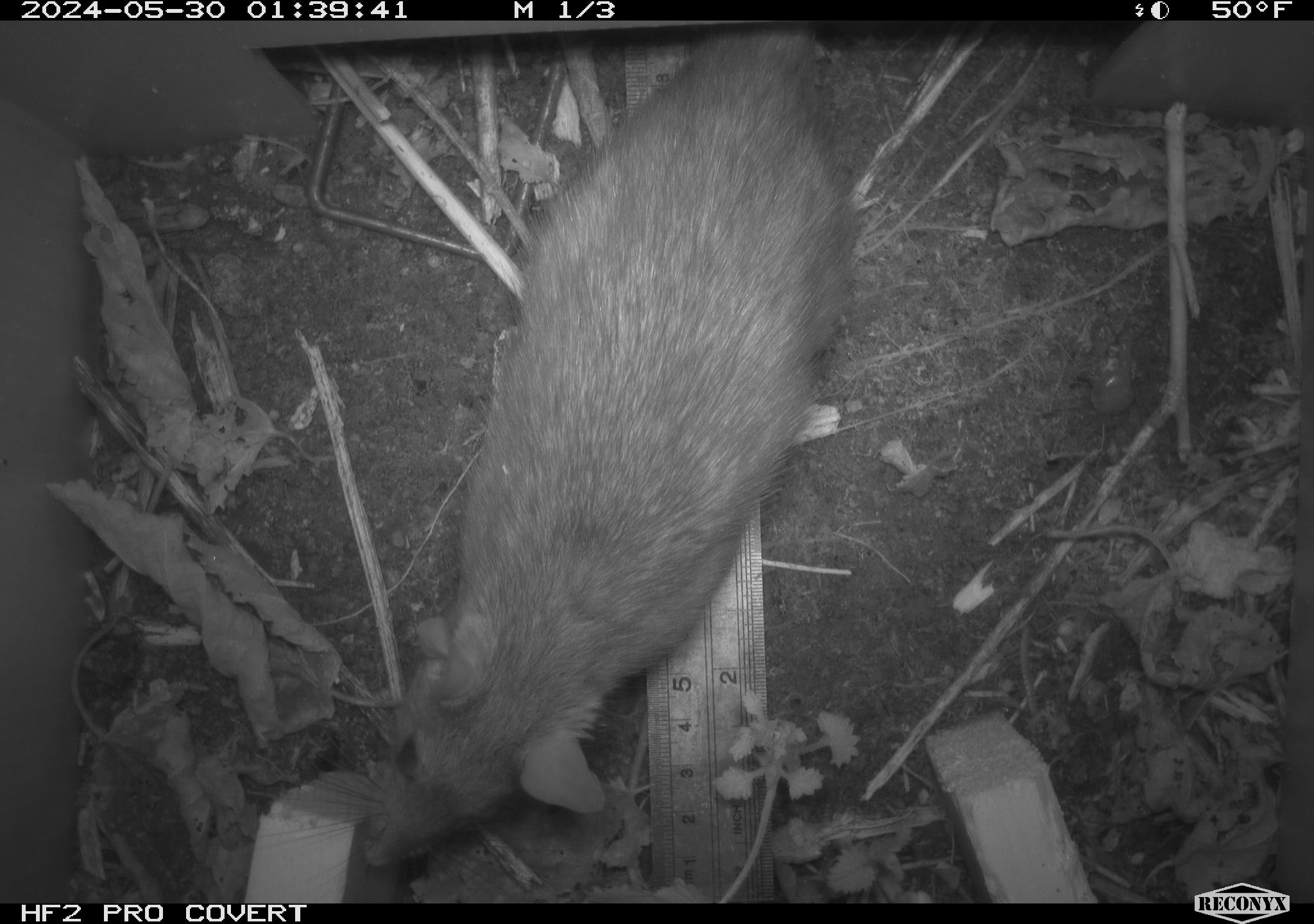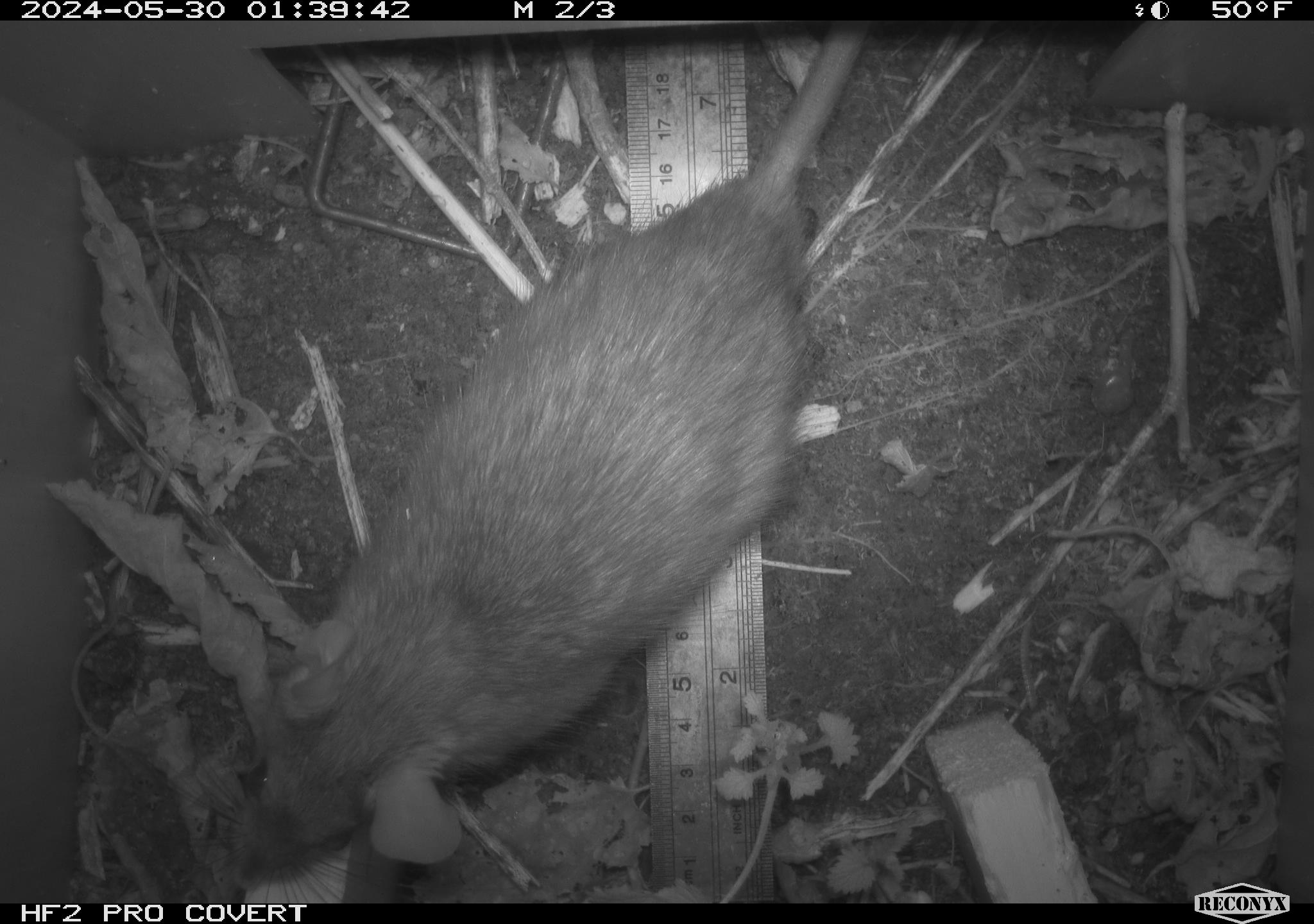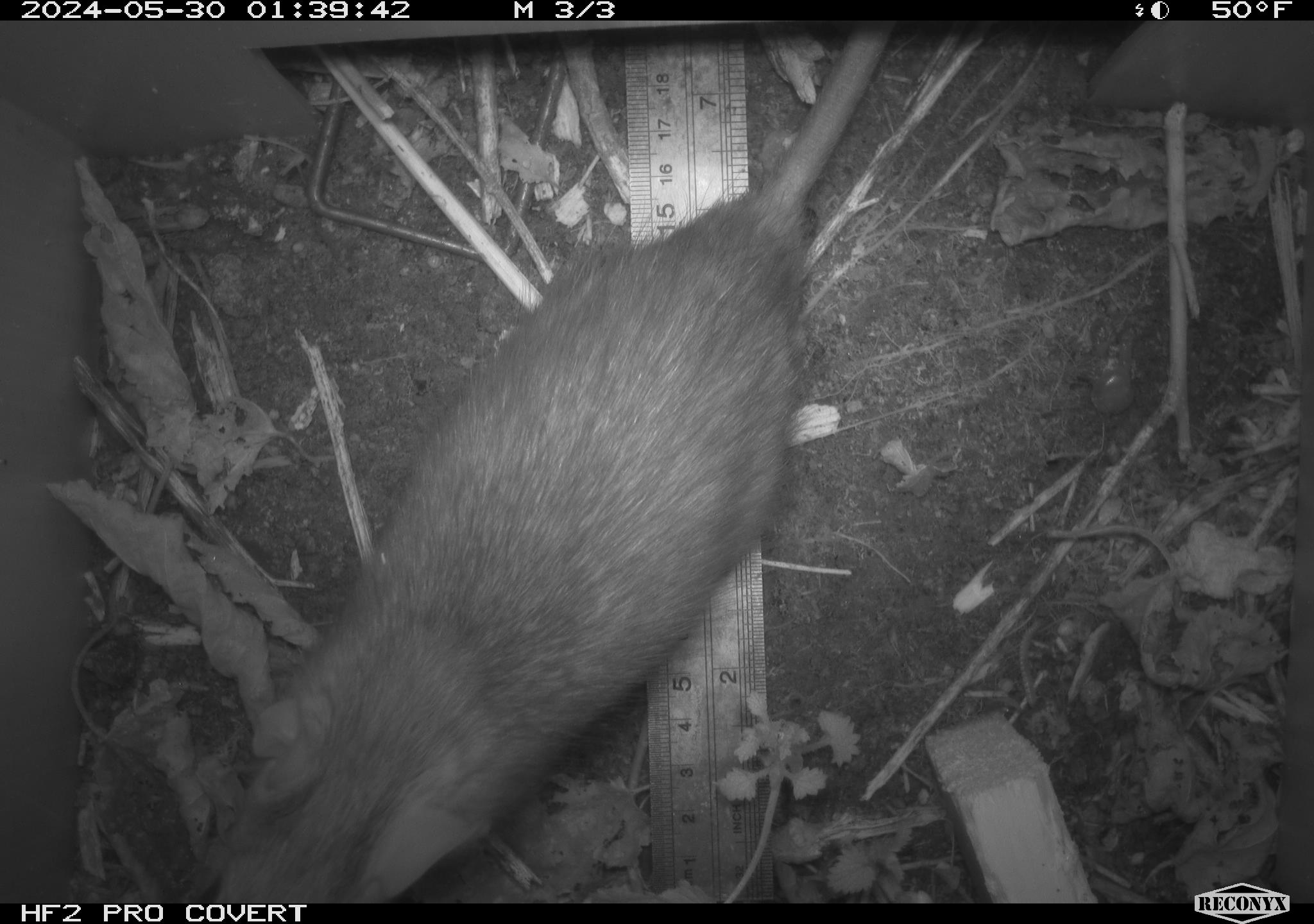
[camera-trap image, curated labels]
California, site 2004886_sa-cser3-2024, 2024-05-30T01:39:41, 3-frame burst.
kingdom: Animalia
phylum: Chordata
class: Mammalia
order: Rodentia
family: Muridae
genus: Rattus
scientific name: Rattus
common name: rat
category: rattus species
Rattus species (rat) (Rattus).